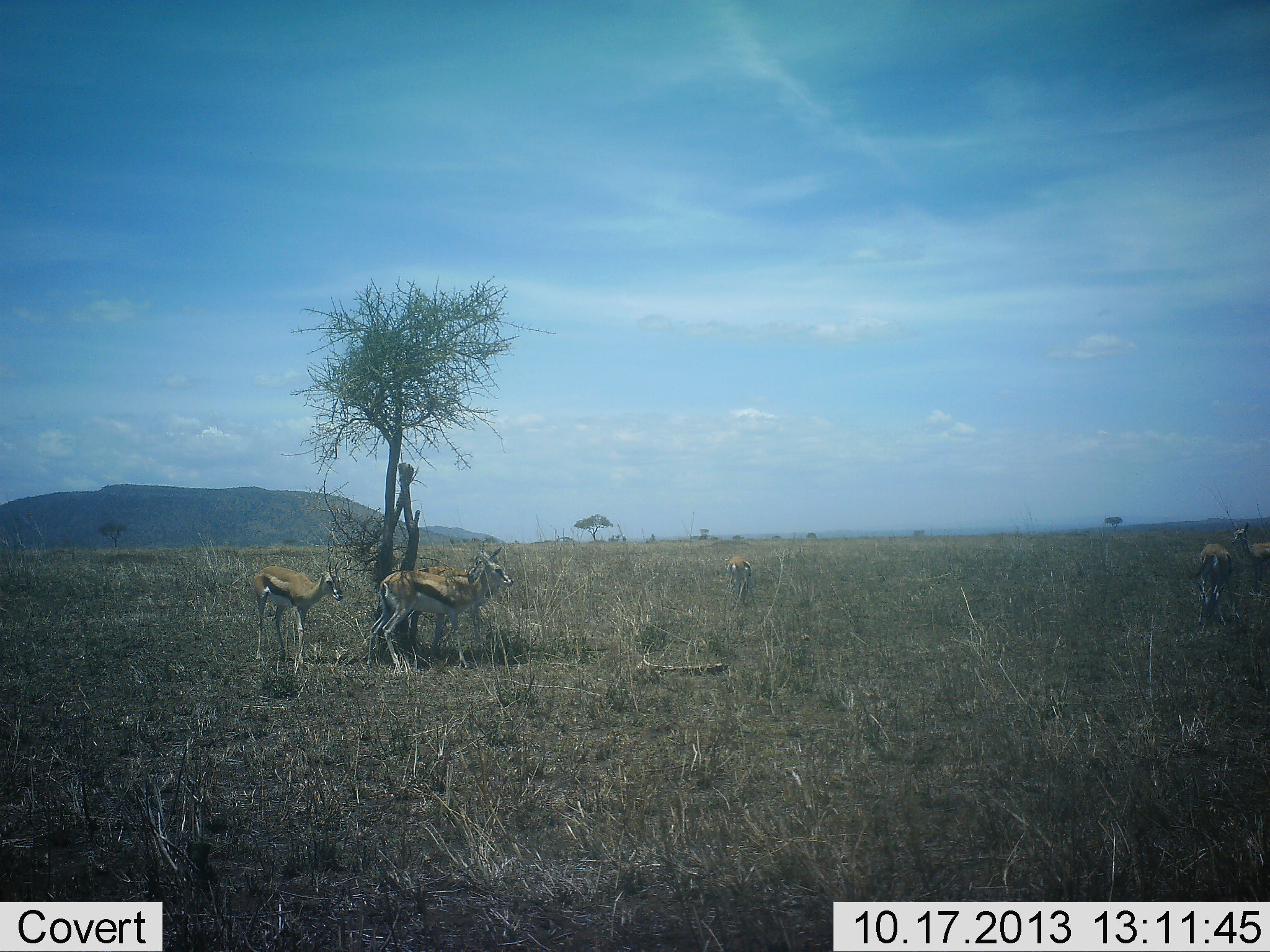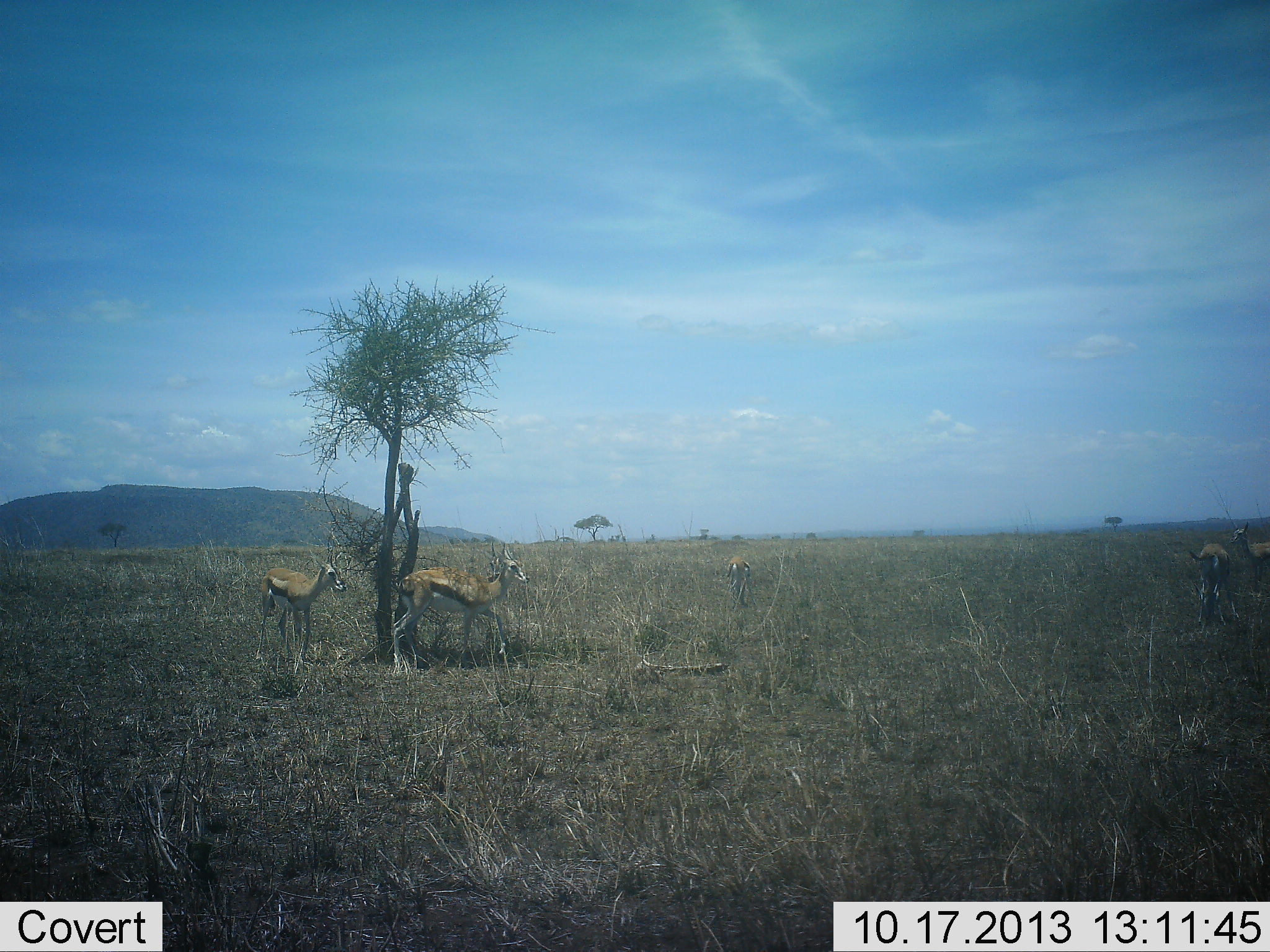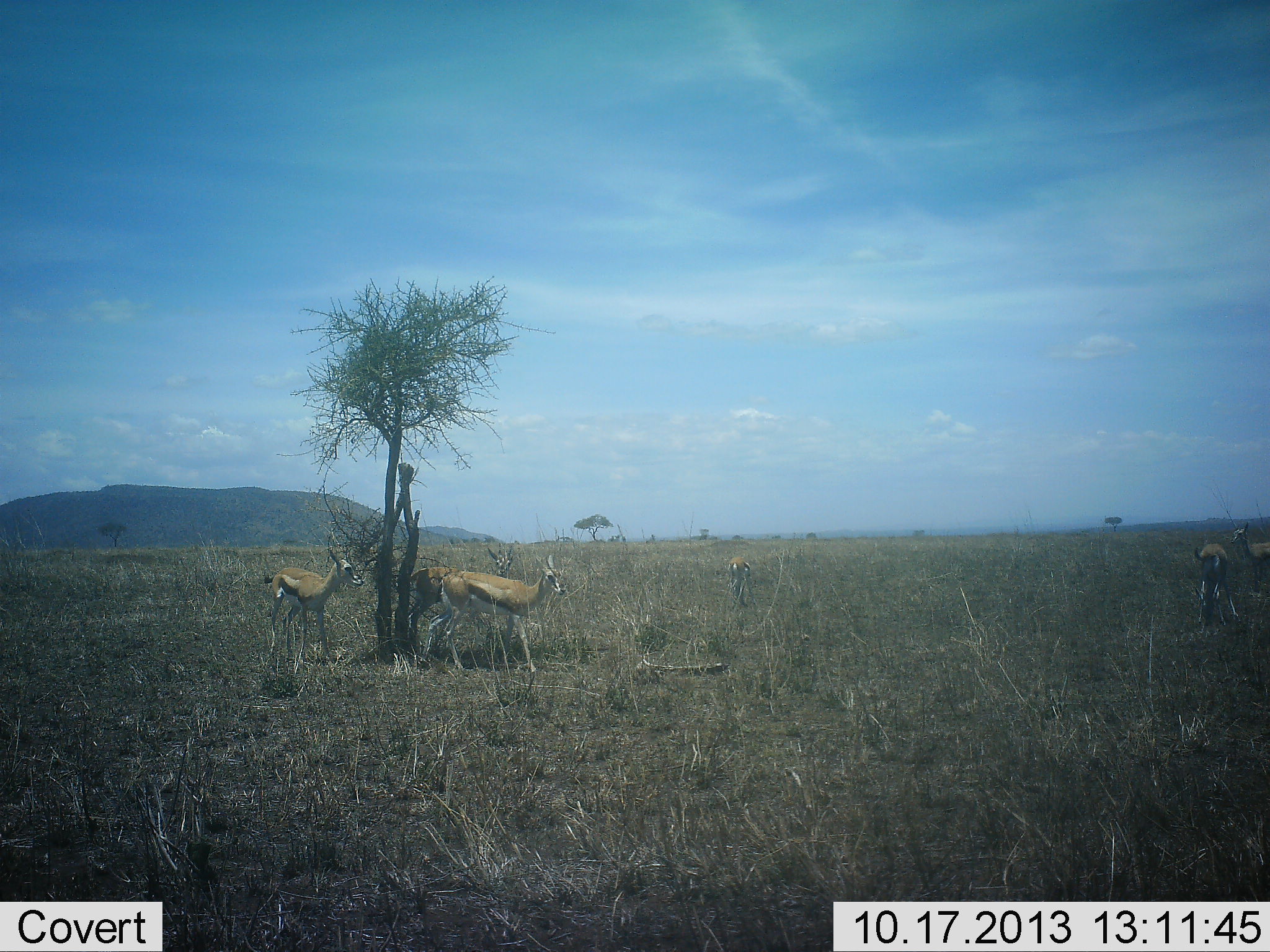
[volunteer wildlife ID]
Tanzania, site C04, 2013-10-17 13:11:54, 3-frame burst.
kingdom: Animalia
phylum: Chordata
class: Mammalia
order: Artiodactyla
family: Bovidae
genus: Eudorcas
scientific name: Eudorcas thomsonii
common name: thomson's gazelle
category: gazellethomsons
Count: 5.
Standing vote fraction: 100%.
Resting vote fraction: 0%.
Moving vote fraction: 60%.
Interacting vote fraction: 0%.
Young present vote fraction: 0%.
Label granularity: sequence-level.